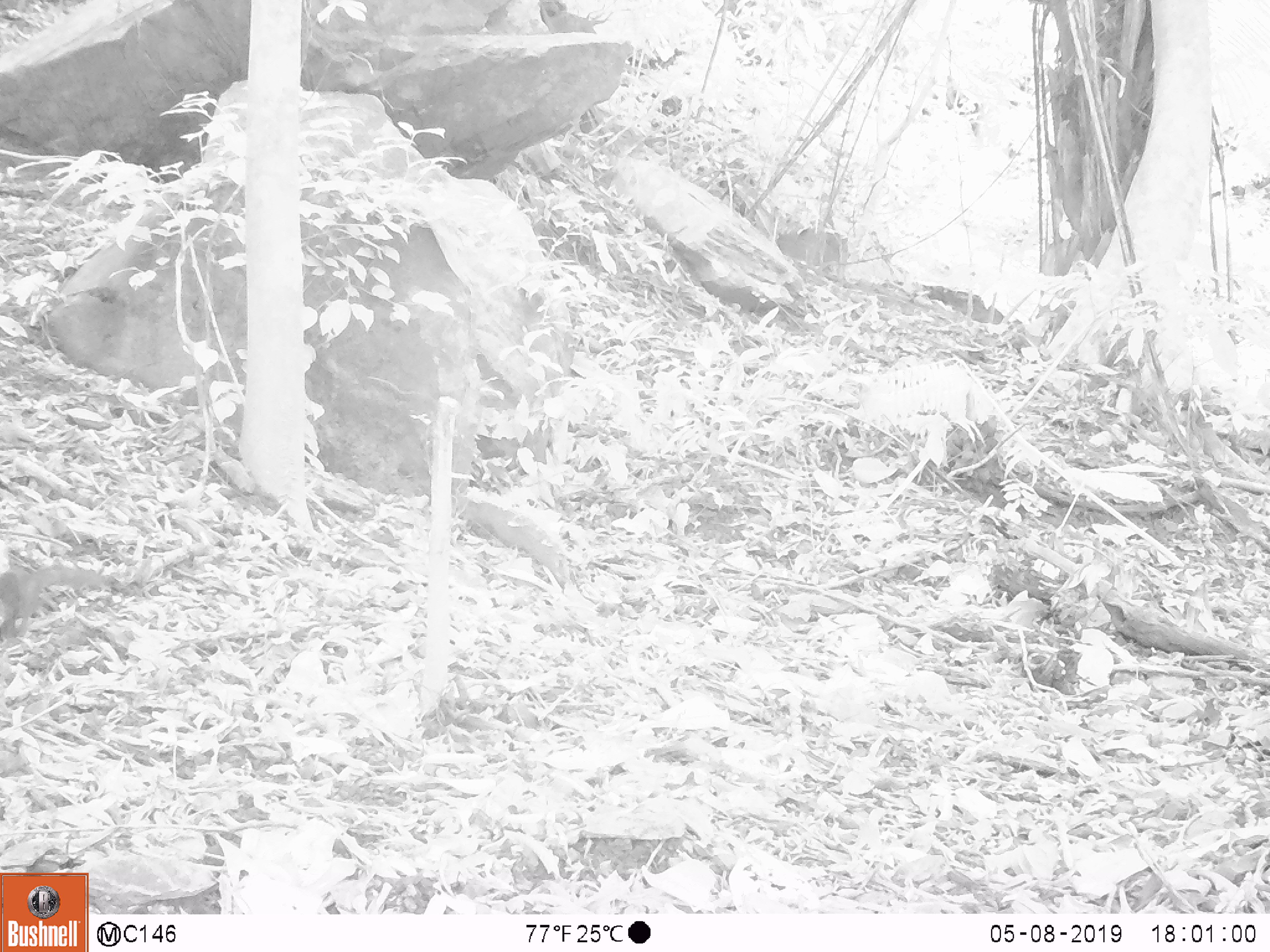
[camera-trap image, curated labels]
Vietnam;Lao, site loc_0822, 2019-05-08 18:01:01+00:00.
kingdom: Animalia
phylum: Chordata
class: Mammalia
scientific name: Mammalia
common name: mammal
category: unidentified mammal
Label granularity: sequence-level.